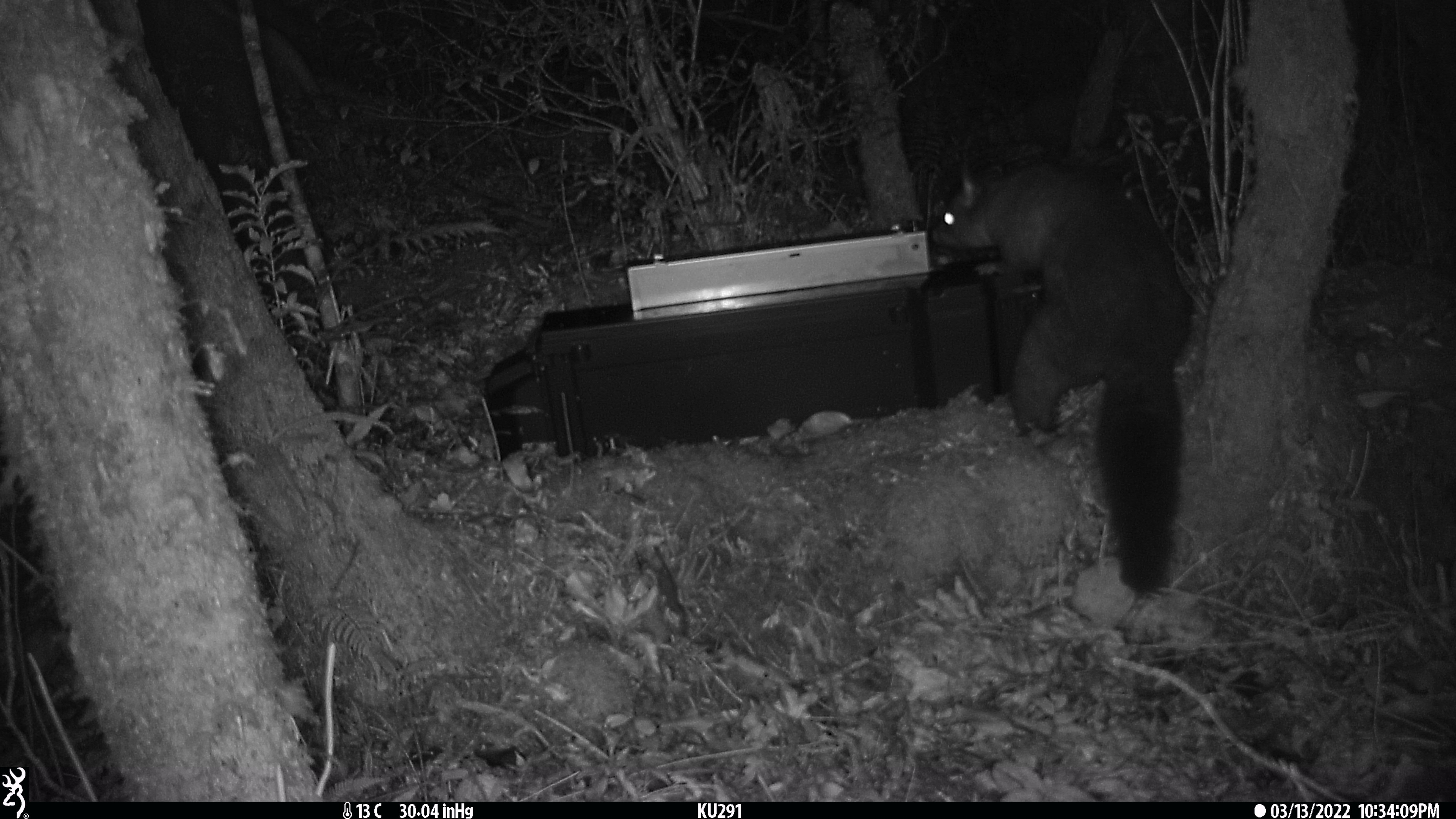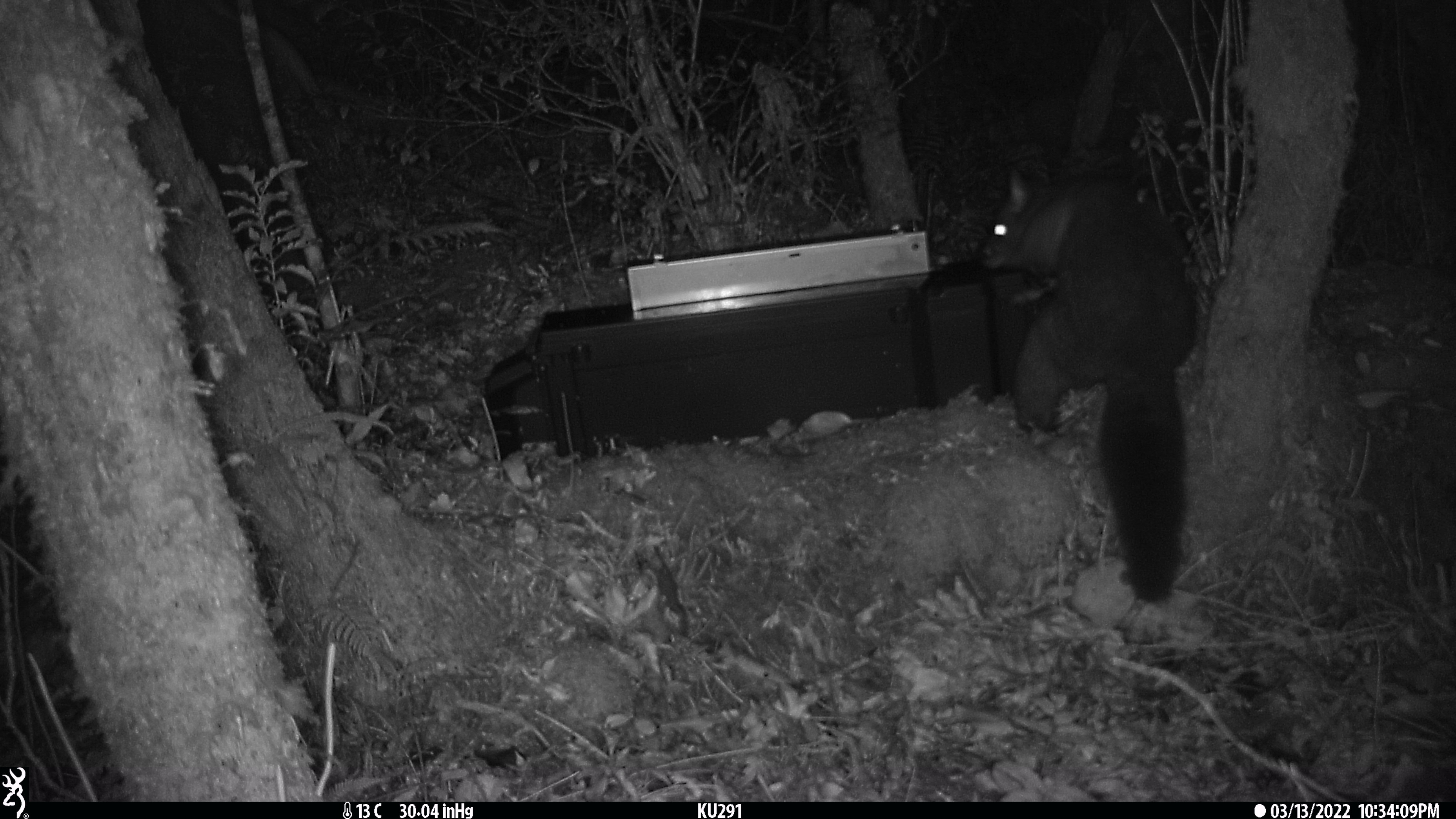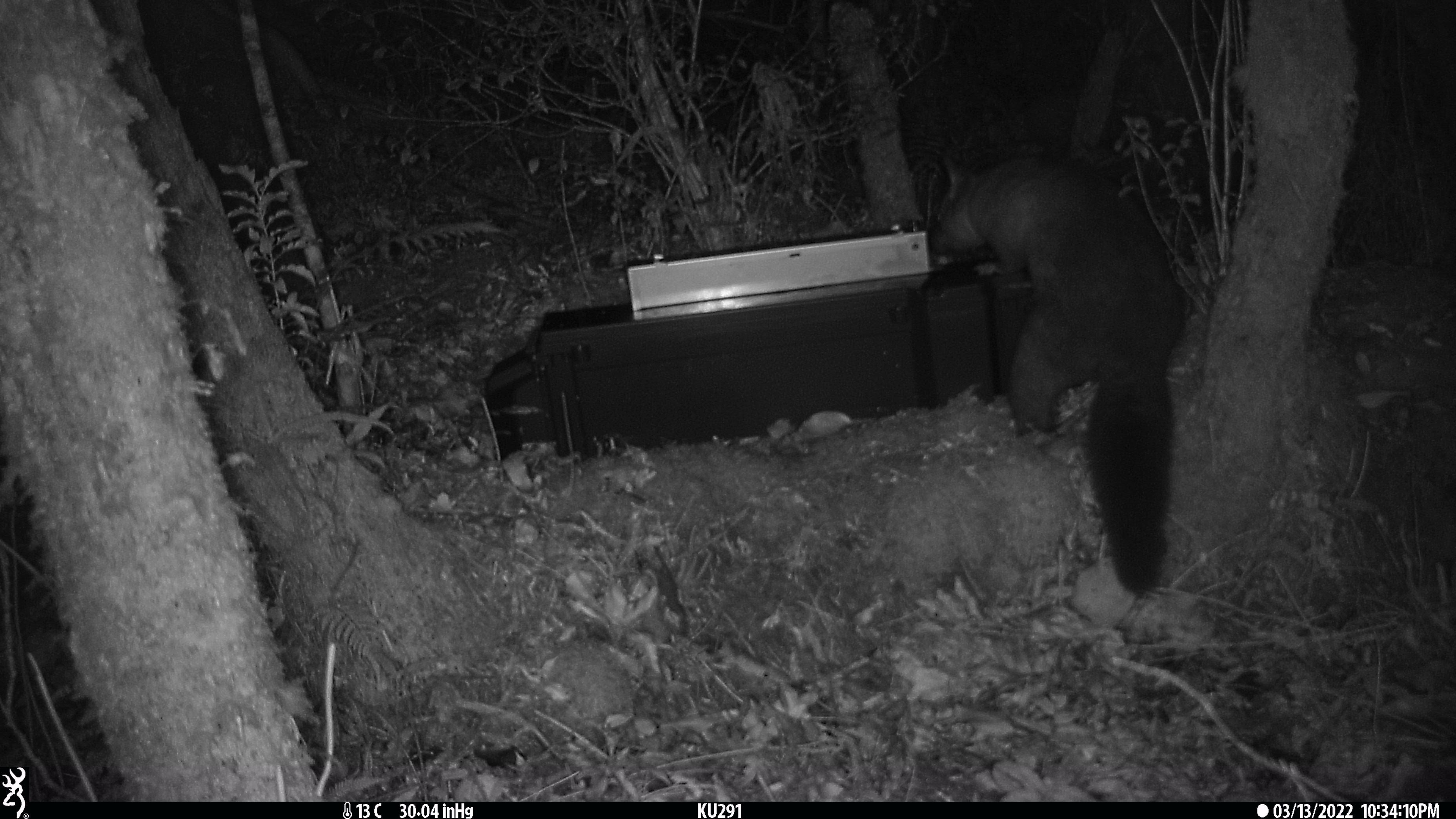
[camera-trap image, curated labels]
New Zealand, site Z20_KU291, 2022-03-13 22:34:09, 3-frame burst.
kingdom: Animalia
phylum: Chordata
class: Mammalia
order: Diprotodontia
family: Phalangeridae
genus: Trichosurus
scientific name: Trichosurus vulpecula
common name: common brushtail possum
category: possum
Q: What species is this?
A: Possum (common brushtail possum) (Trichosurus vulpecula).